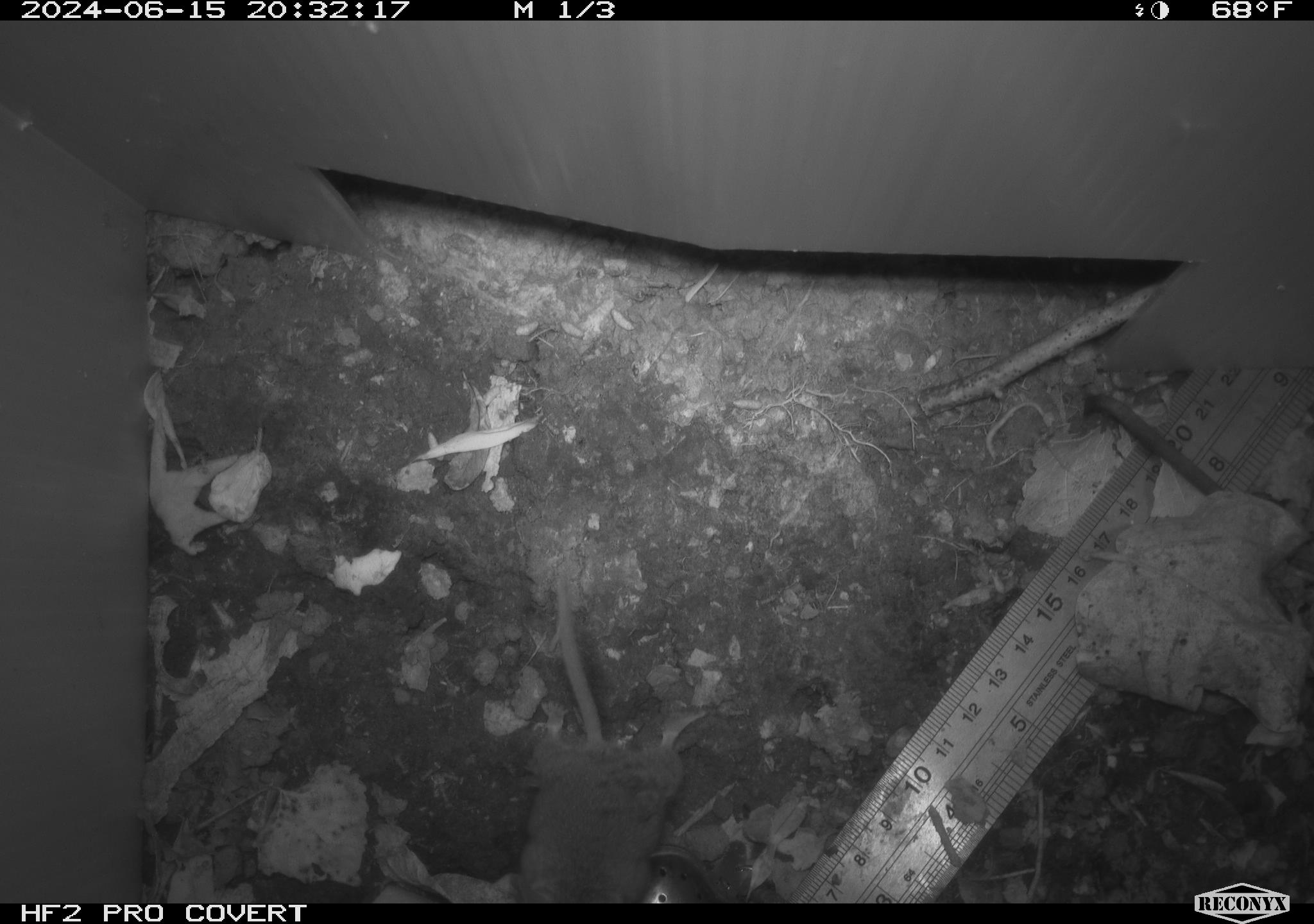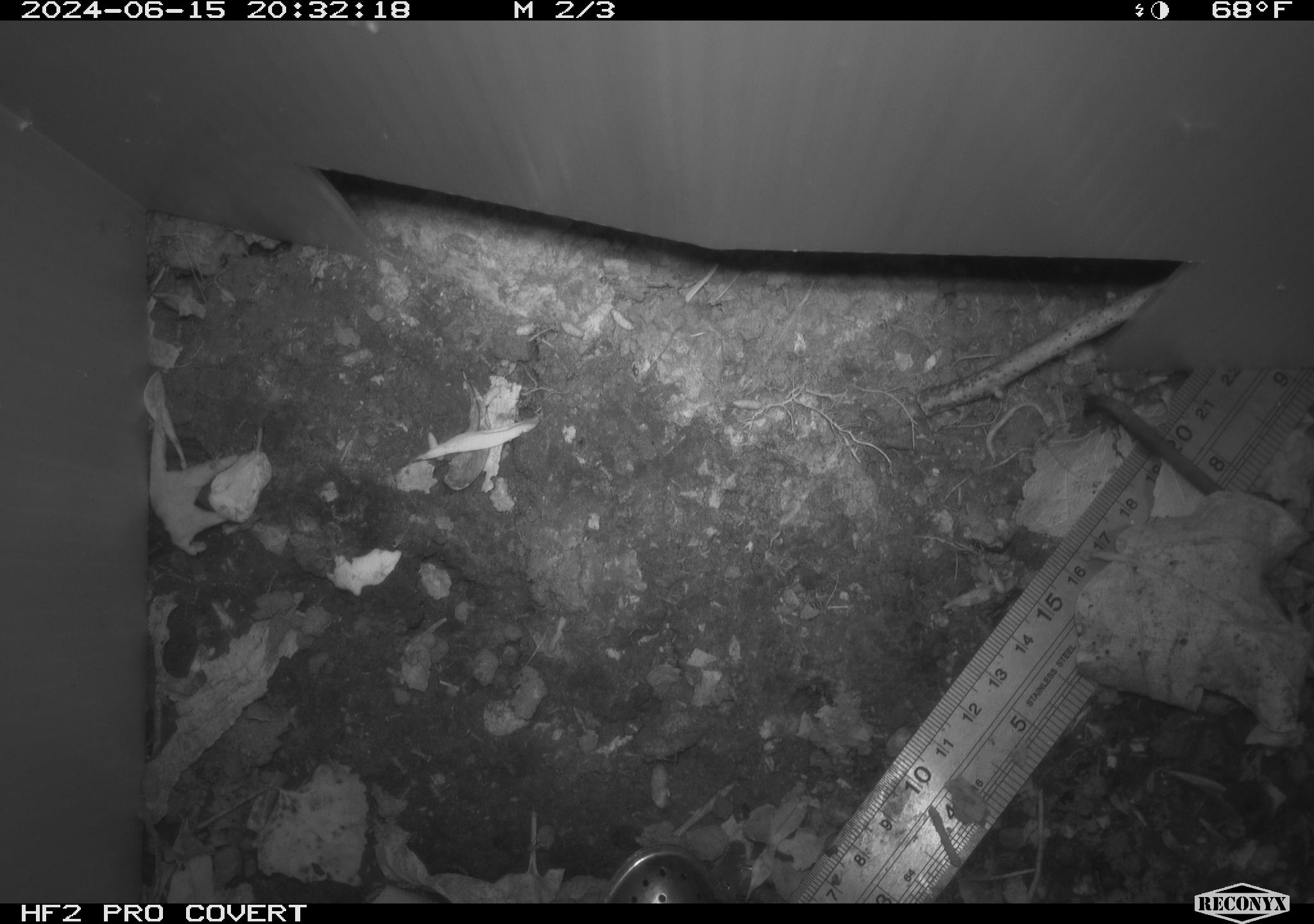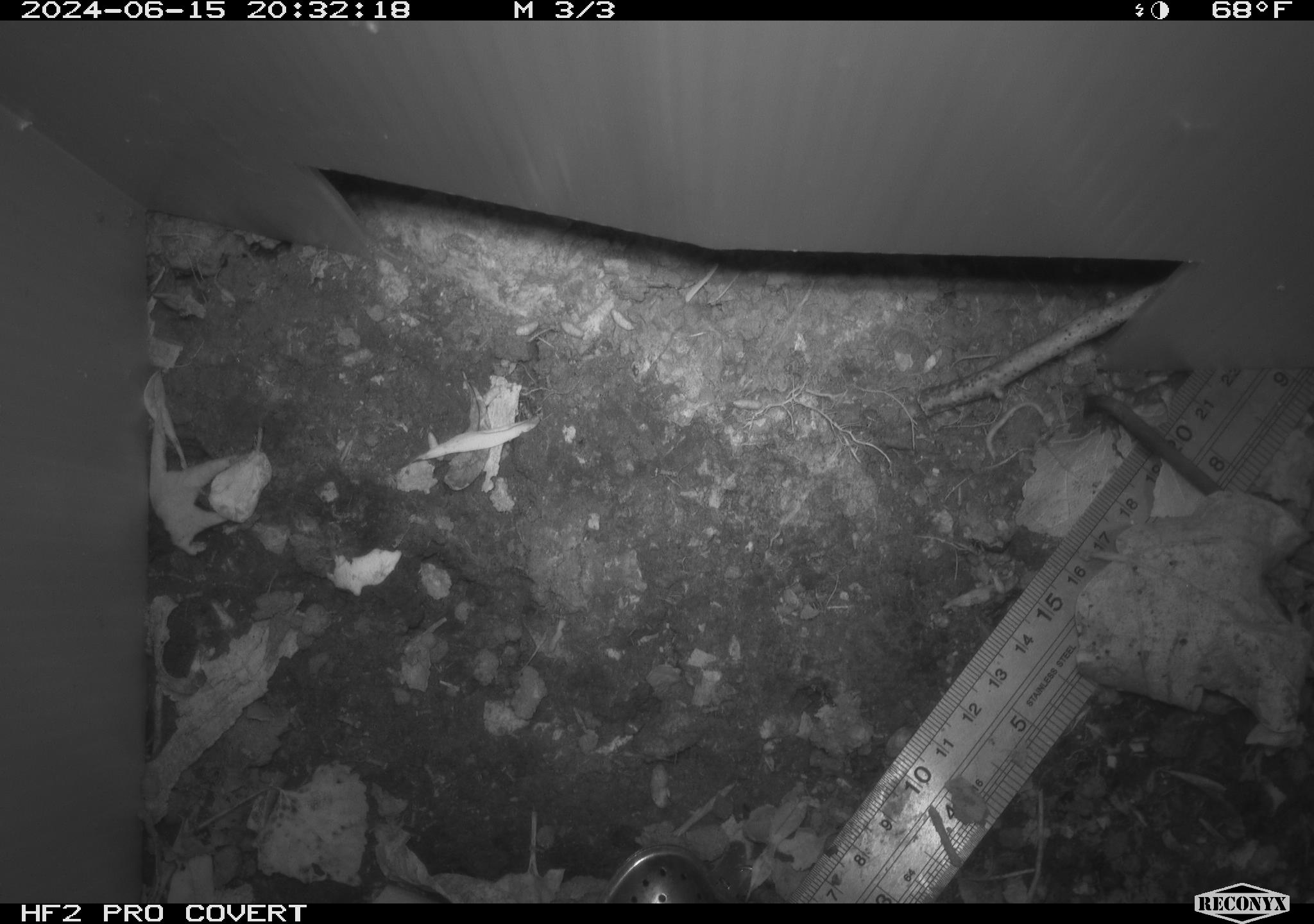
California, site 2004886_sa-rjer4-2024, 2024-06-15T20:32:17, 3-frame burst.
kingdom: Animalia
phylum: Chordata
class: Mammalia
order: Rodentia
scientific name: Rodentia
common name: mouse species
Mouse species (Rodentia).